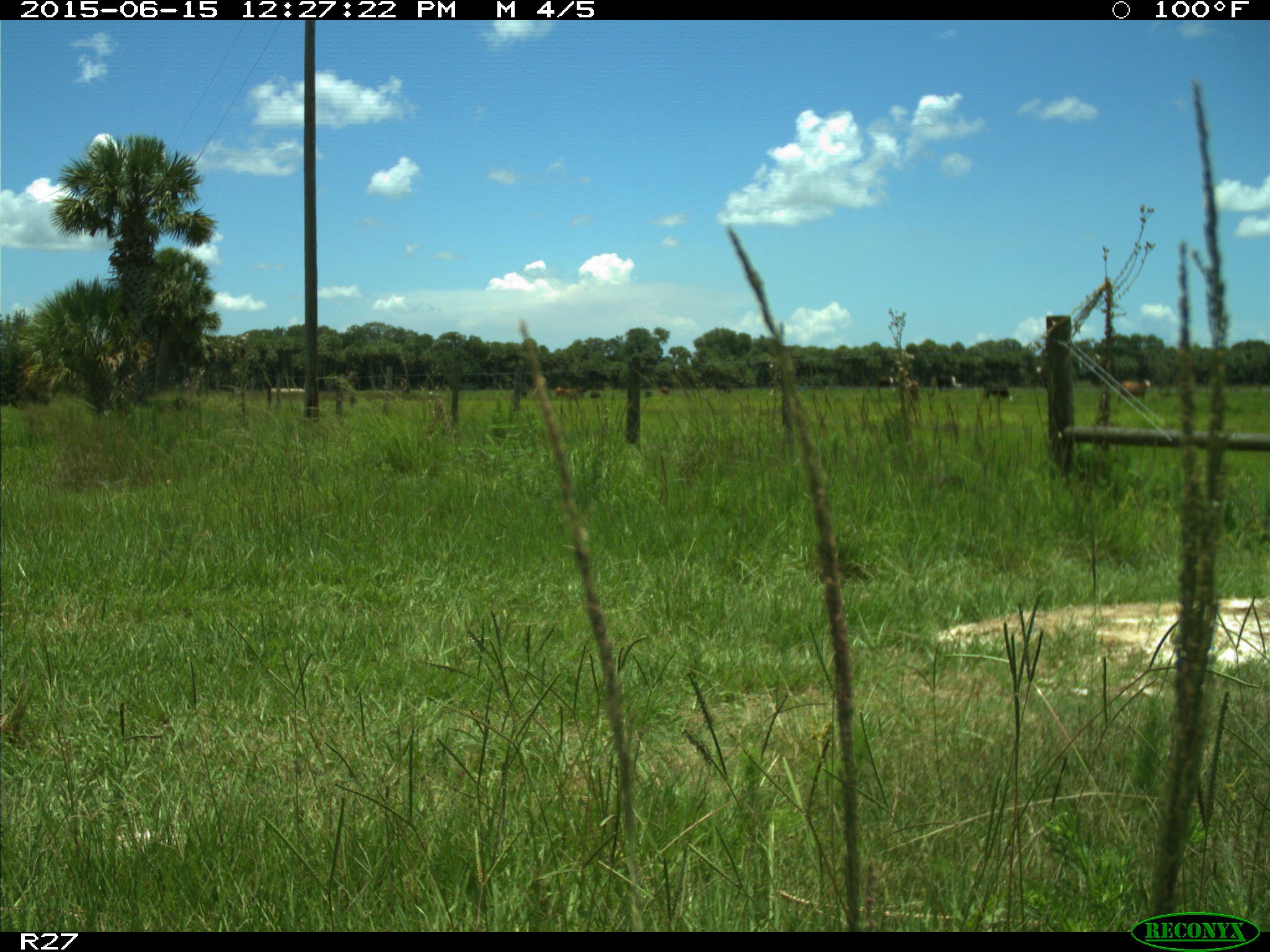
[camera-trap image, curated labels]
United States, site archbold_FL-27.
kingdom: Animalia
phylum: Chordata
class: Mammalia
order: Artiodactyla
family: Bovidae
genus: Bos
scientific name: Bos taurus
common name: domestic cow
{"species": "Bos taurus (domestic cow)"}